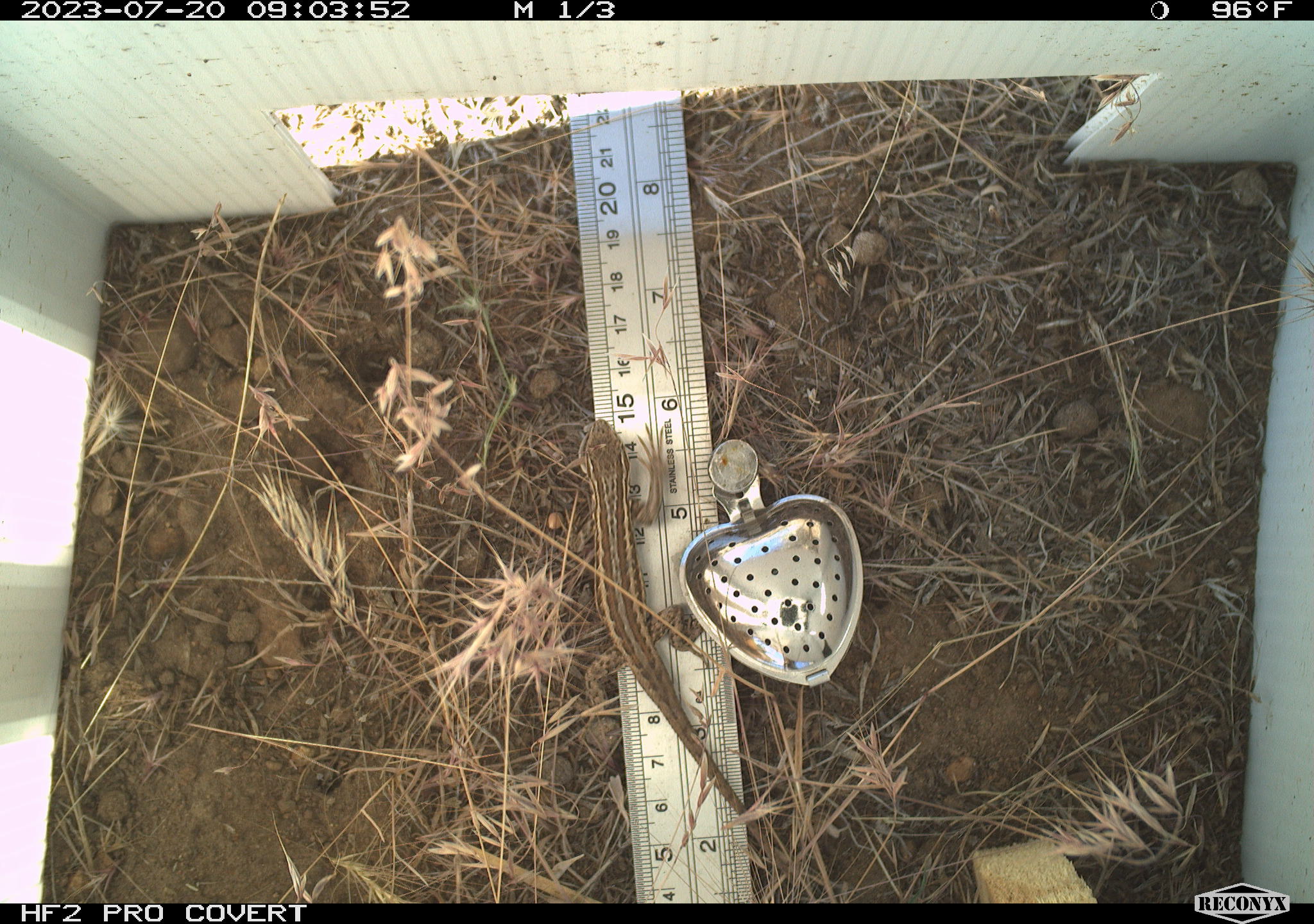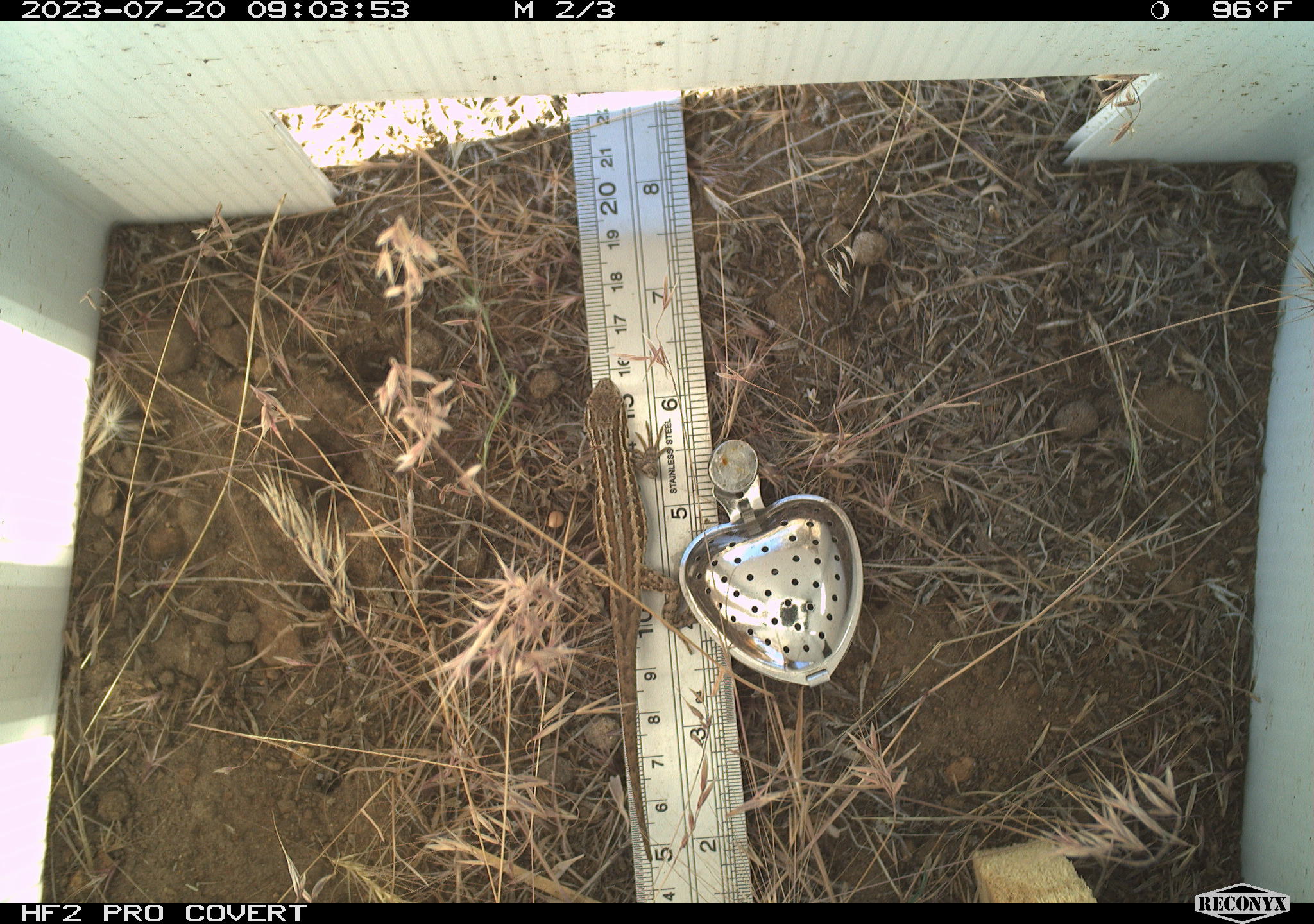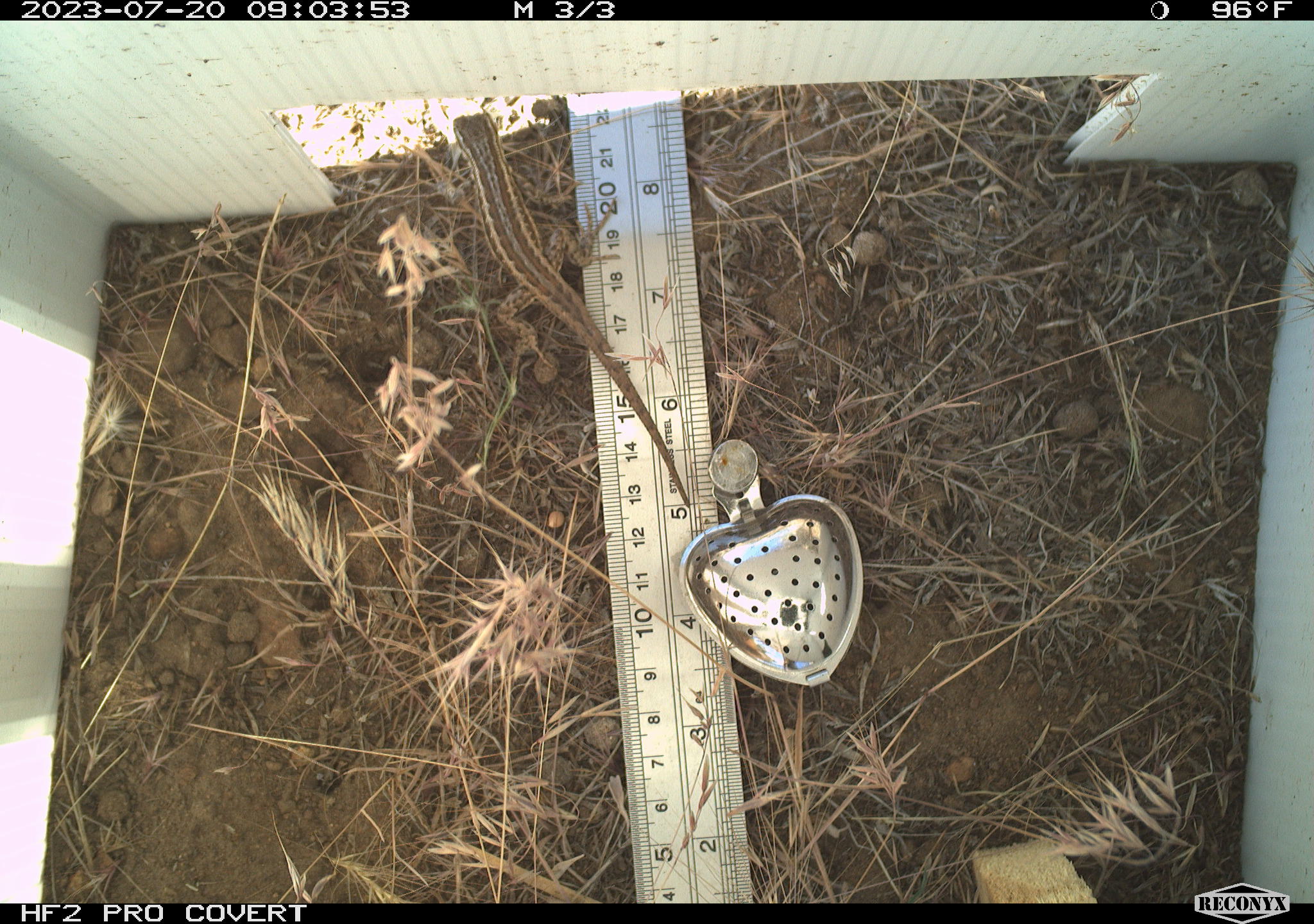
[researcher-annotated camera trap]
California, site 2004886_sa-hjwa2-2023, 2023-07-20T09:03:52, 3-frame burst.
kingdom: Animalia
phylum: Chordata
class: Reptilia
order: Squamata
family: Phrynosomatidae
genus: Sceloporus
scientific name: Sceloporus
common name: spiny lizards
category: sceloporus species